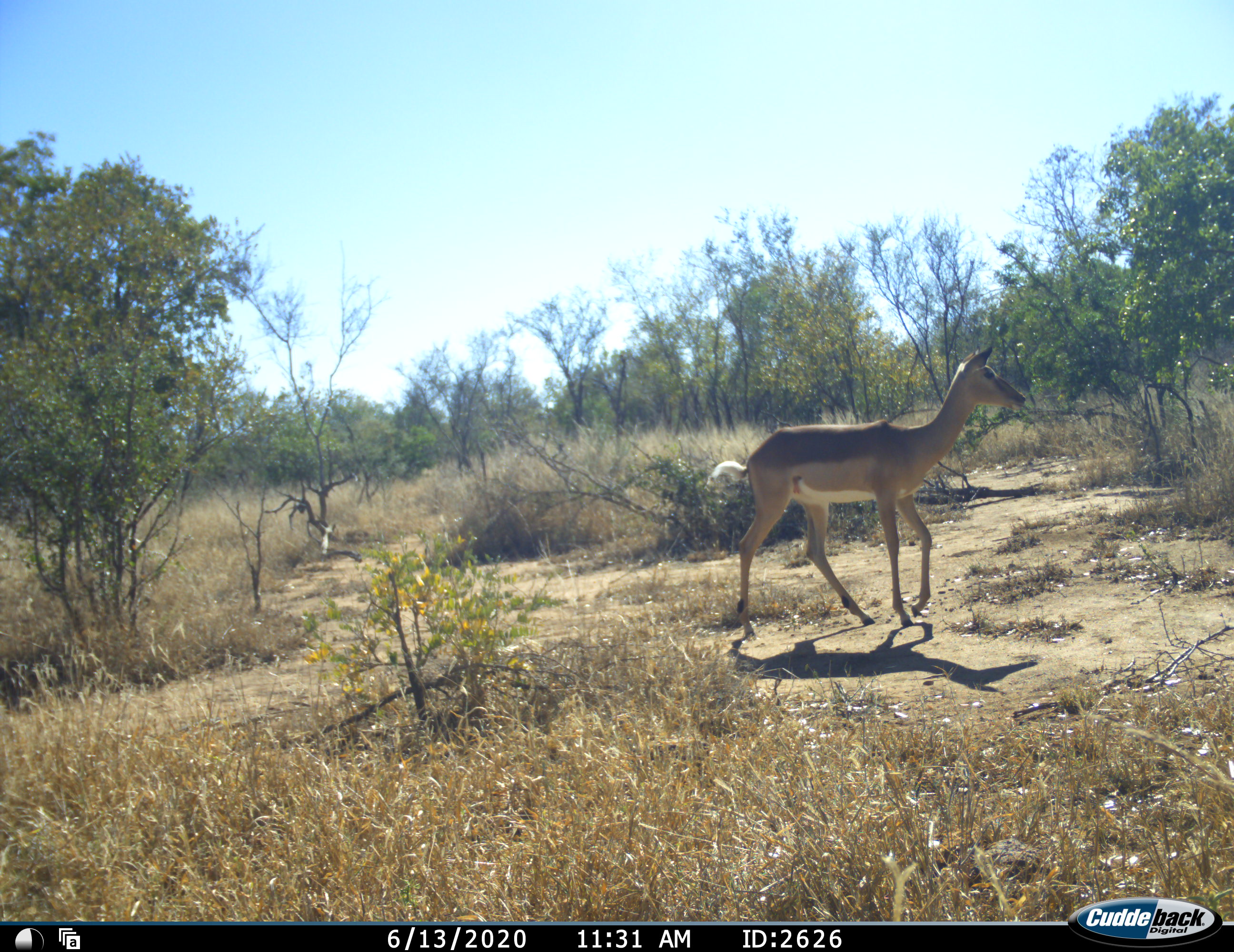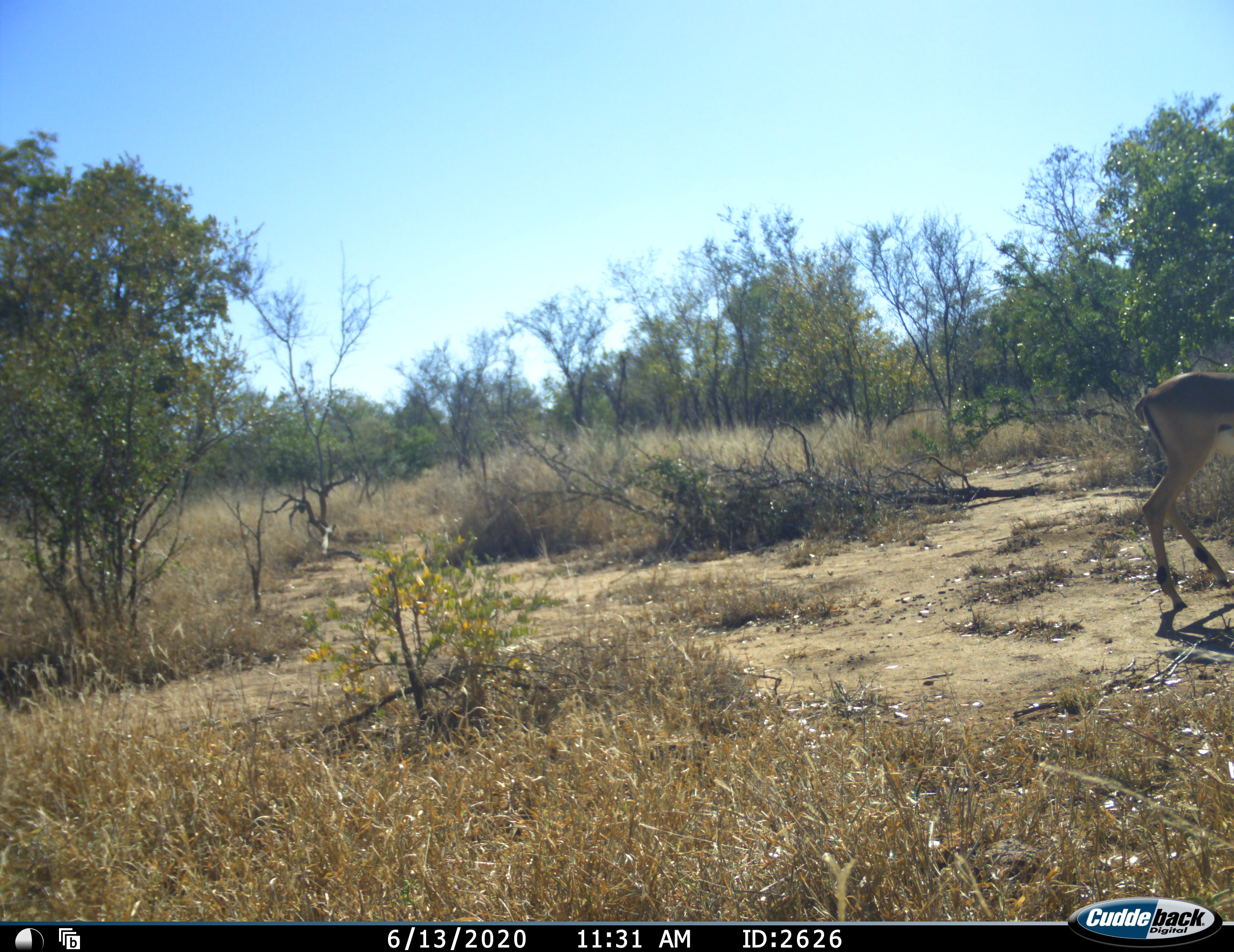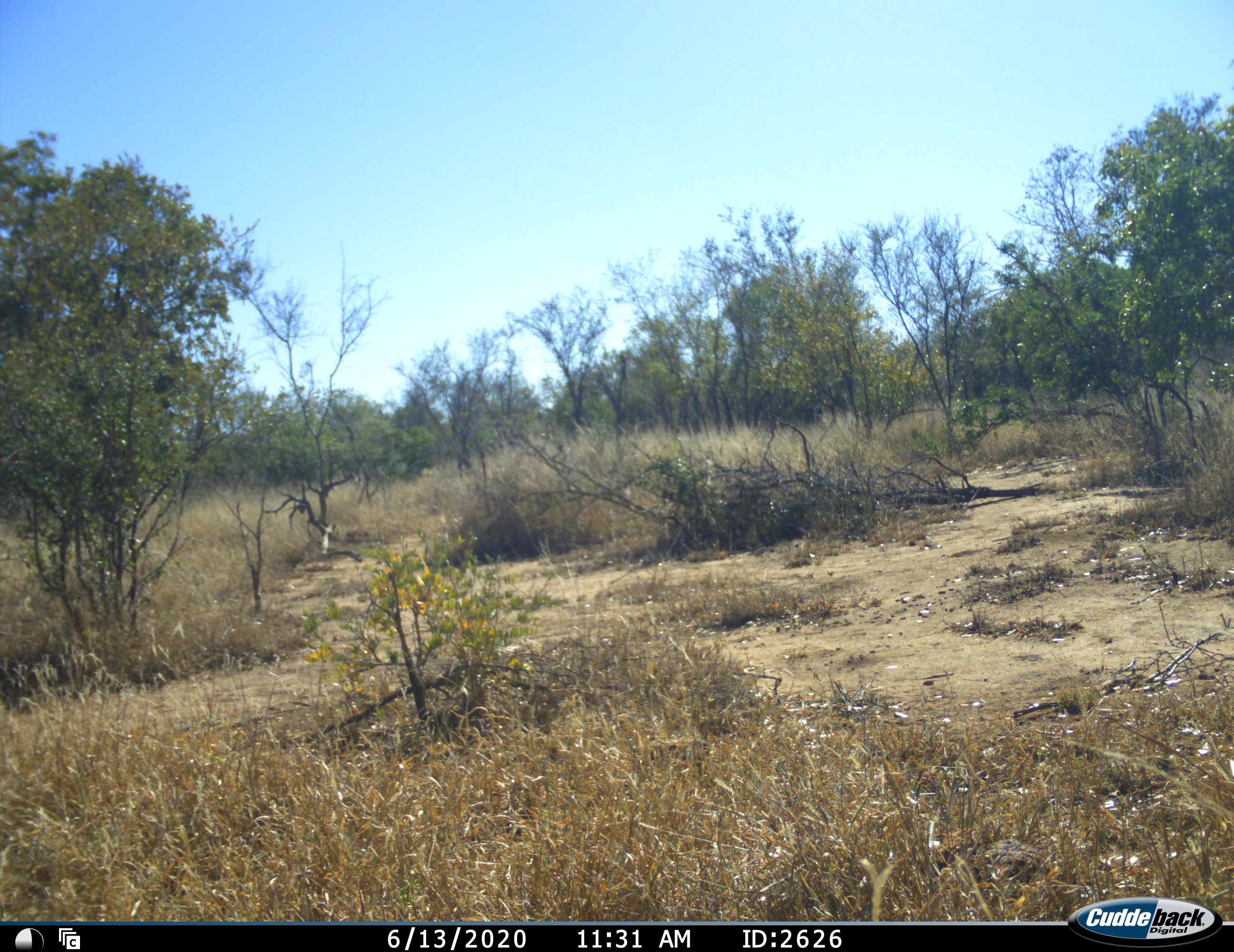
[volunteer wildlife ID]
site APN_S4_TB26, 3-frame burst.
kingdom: Animalia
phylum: Chordata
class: Mammalia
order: Artiodactyla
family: Bovidae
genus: Aepyceros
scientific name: Aepyceros melampus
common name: impala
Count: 1.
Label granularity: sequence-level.